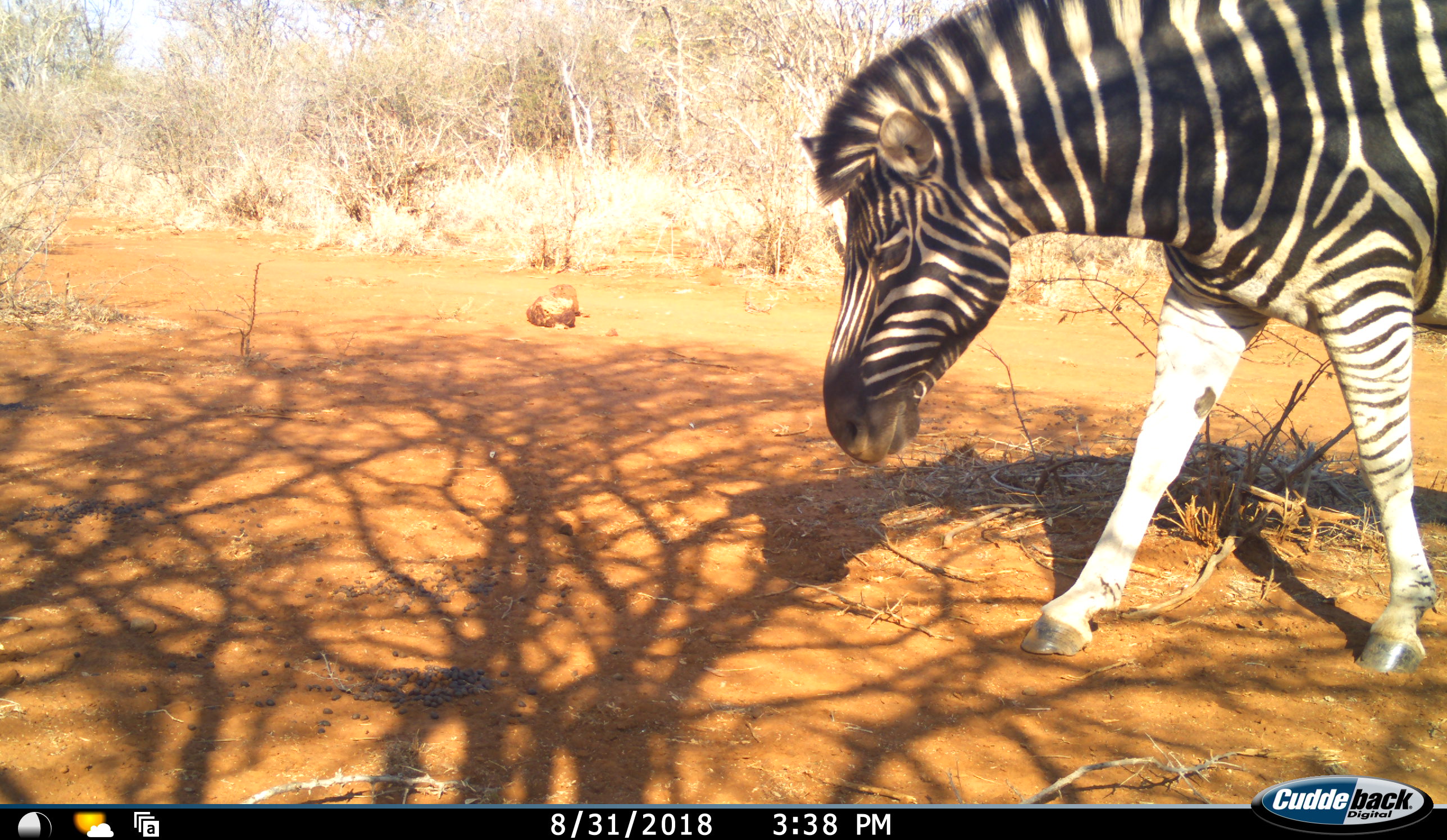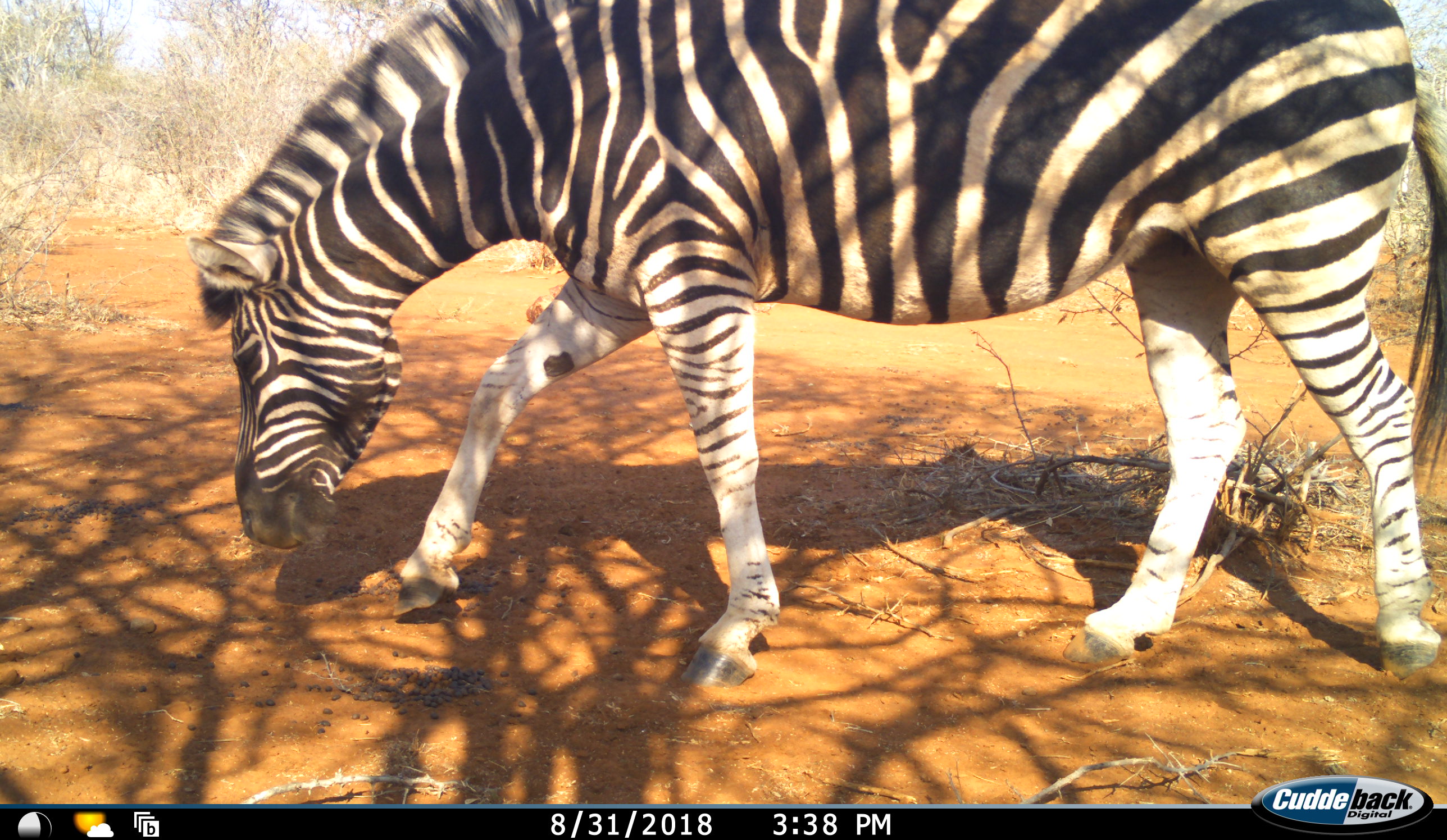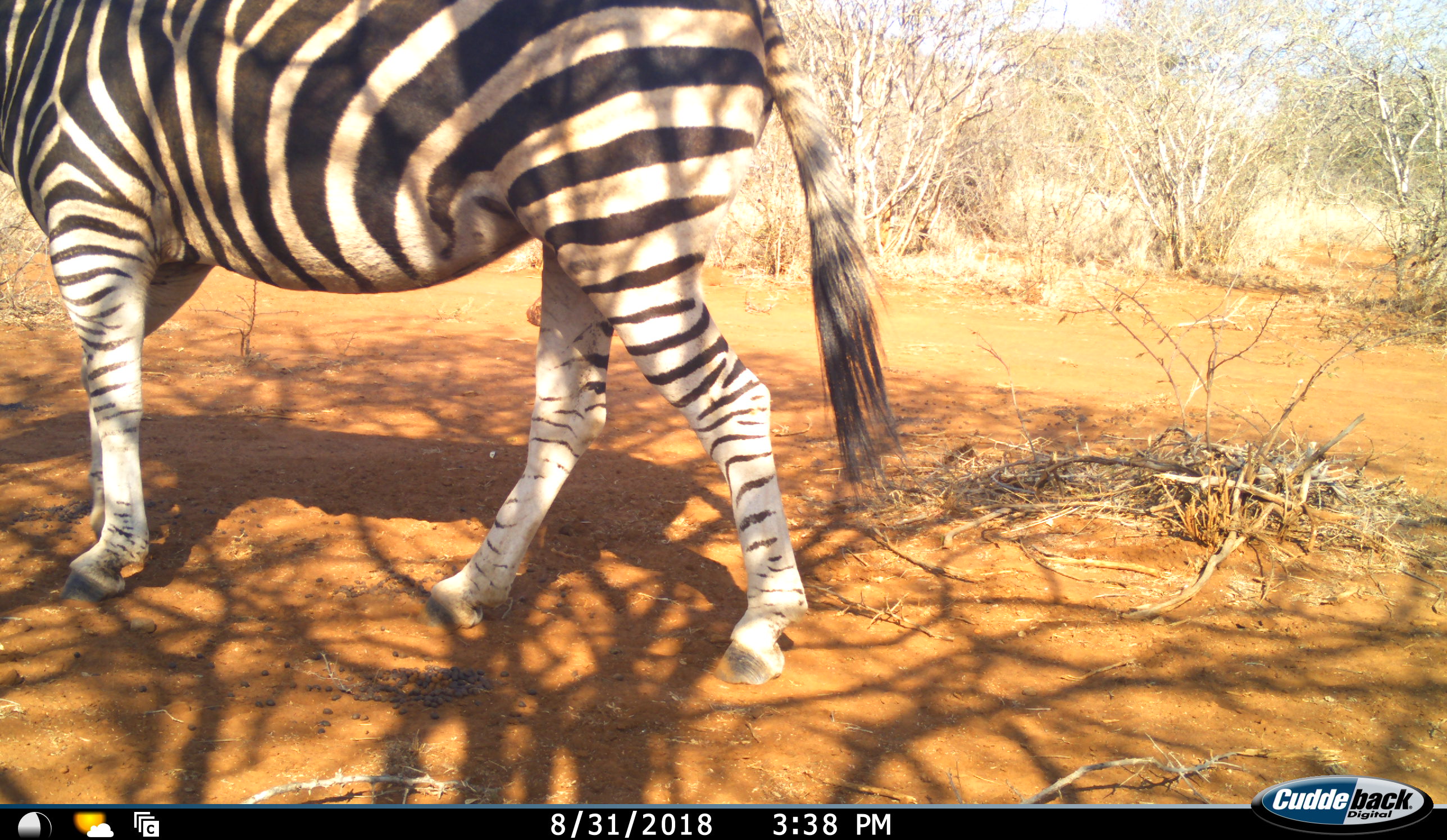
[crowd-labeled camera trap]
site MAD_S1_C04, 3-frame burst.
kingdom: Animalia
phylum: Chordata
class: Mammalia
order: Perissodactyla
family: Equidae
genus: Equus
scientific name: Equus quagga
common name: plains zebra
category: zebraplains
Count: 1.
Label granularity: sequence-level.